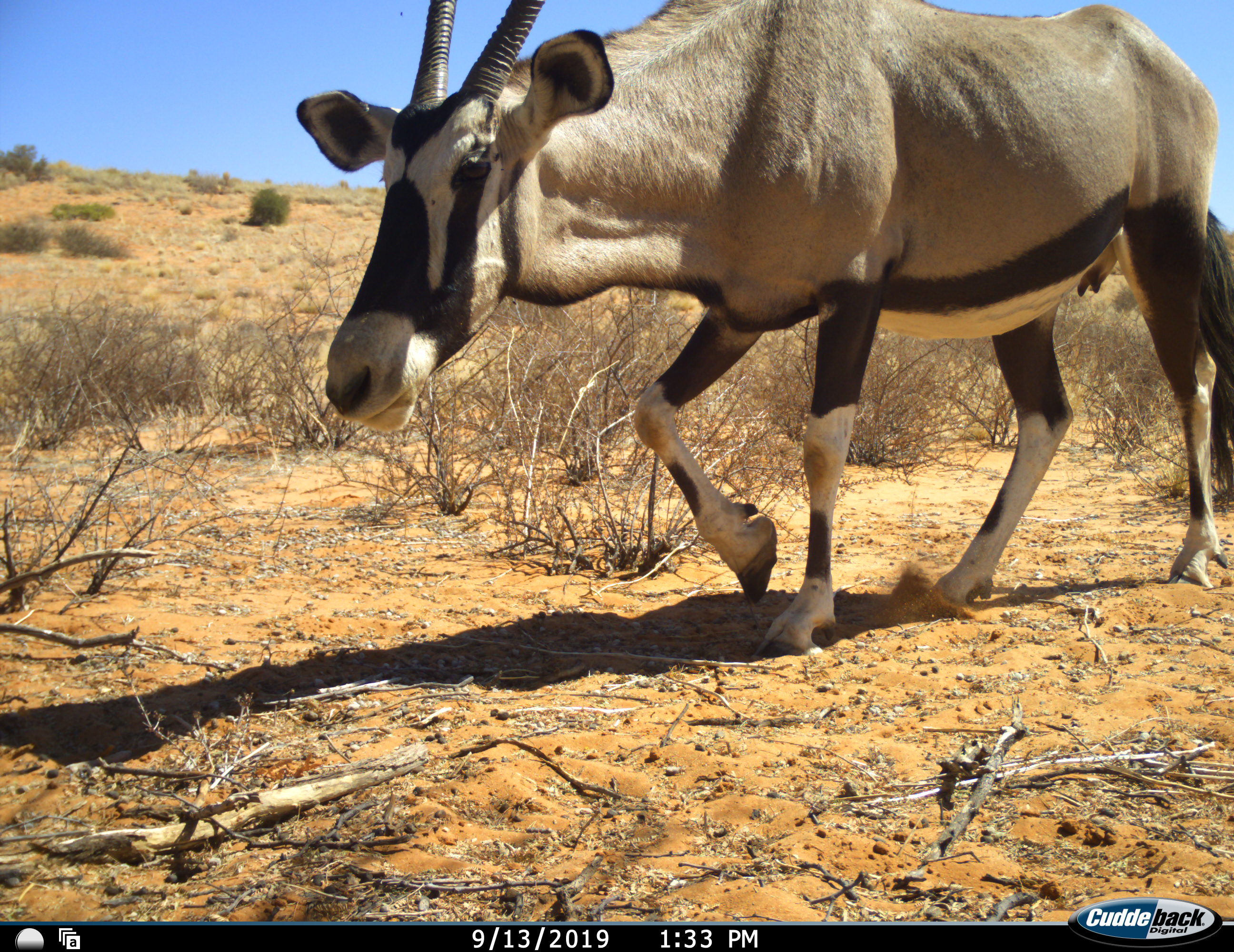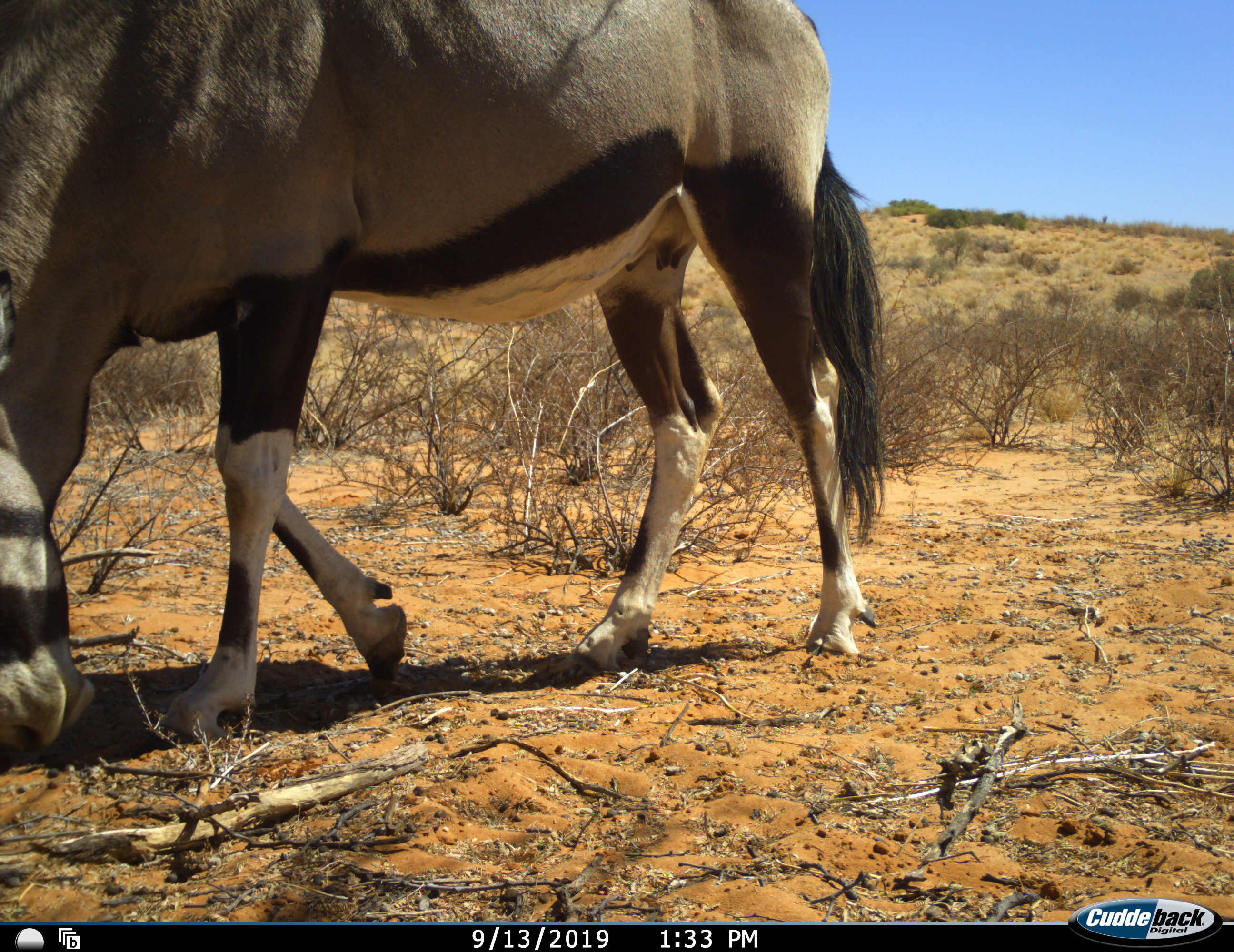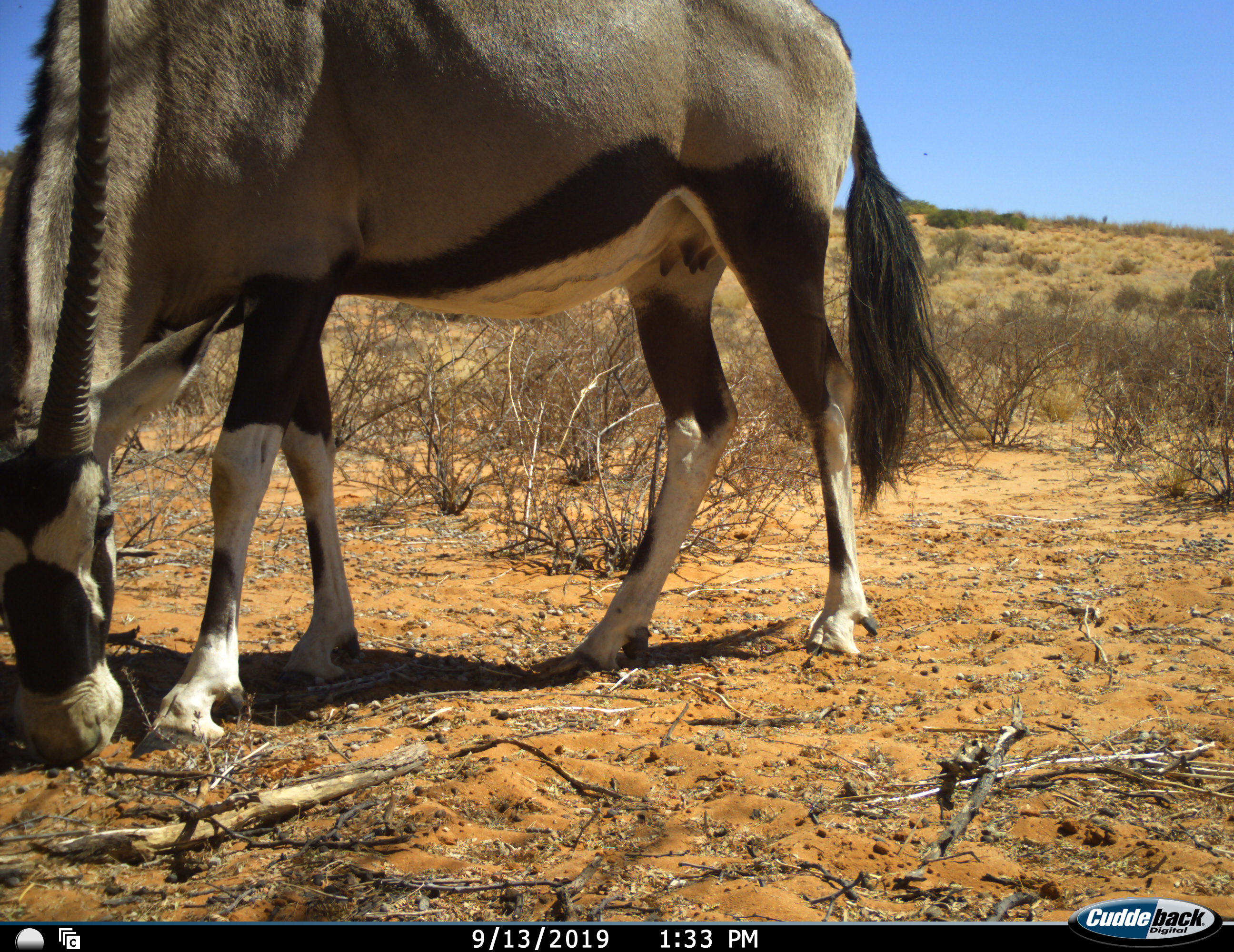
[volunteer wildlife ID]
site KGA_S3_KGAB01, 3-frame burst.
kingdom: Animalia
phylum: Chordata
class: Mammalia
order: Artiodactyla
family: Bovidae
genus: Oryx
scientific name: Oryx gazella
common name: gemsbok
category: oryx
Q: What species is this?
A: Oryx (gemsbok) (Oryx gazella).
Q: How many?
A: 1.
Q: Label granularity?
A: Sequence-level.